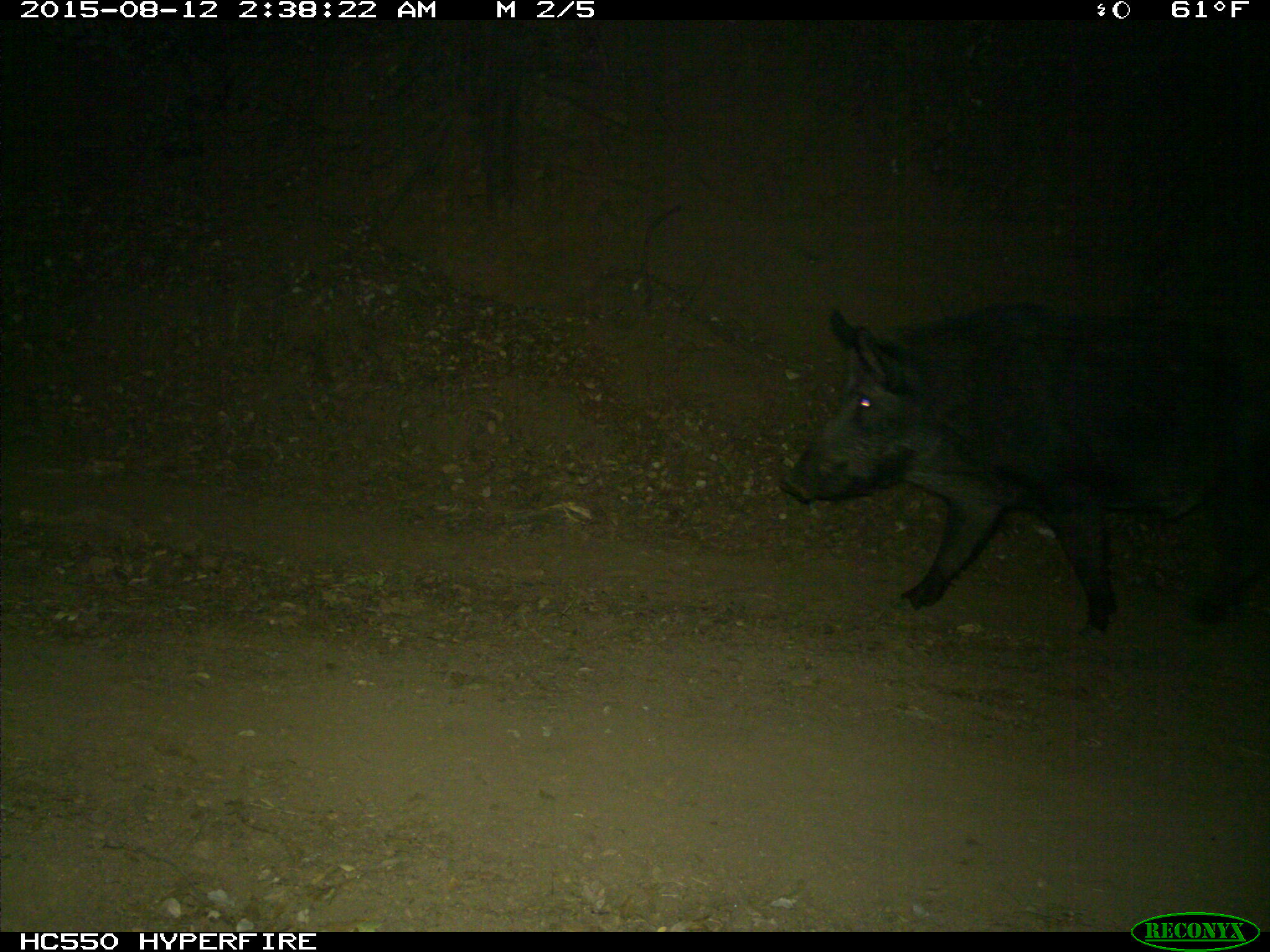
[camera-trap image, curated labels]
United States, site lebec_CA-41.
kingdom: Animalia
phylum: Chordata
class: Mammalia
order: Artiodactyla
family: Suidae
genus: Sus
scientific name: Sus scrofa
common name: wild boar